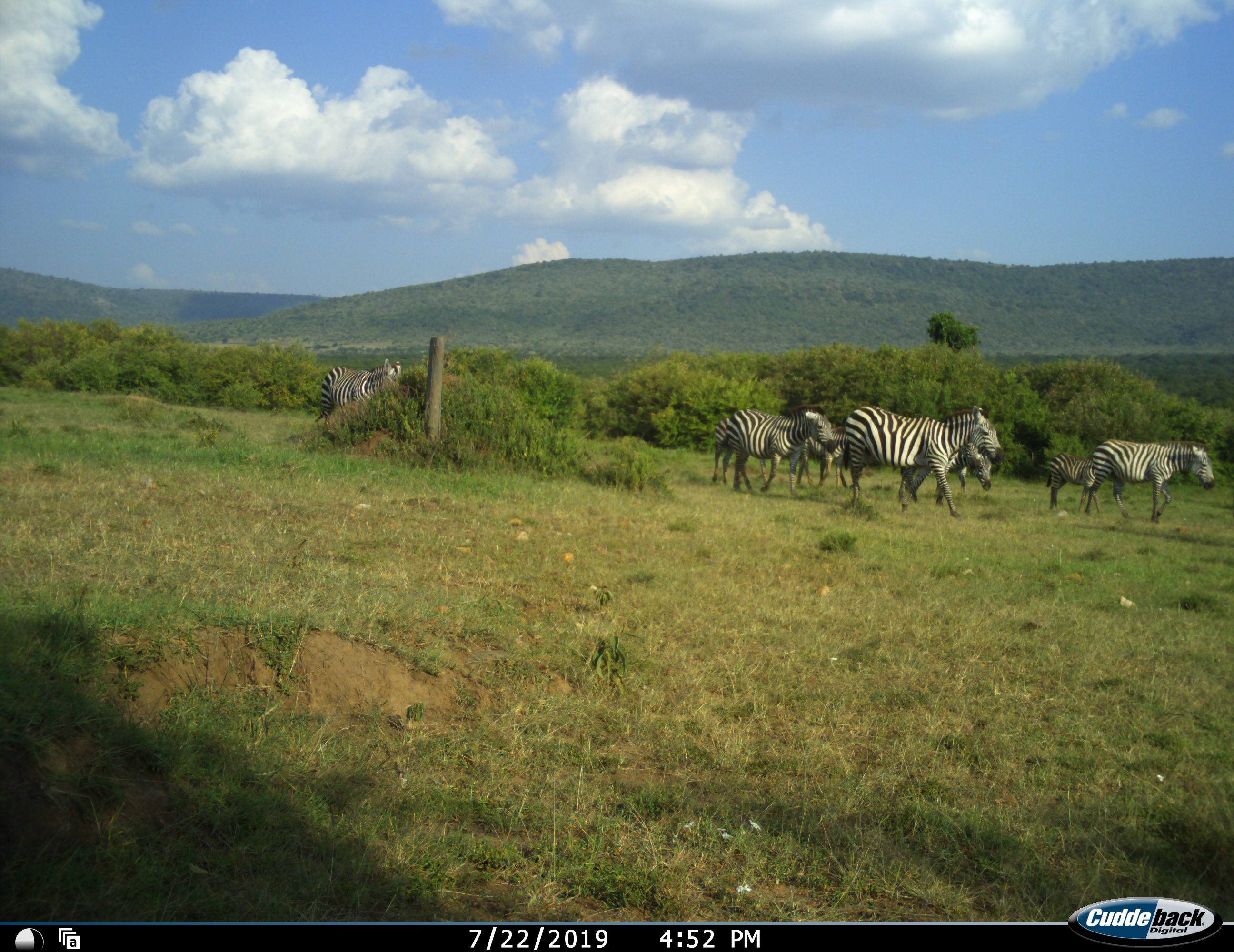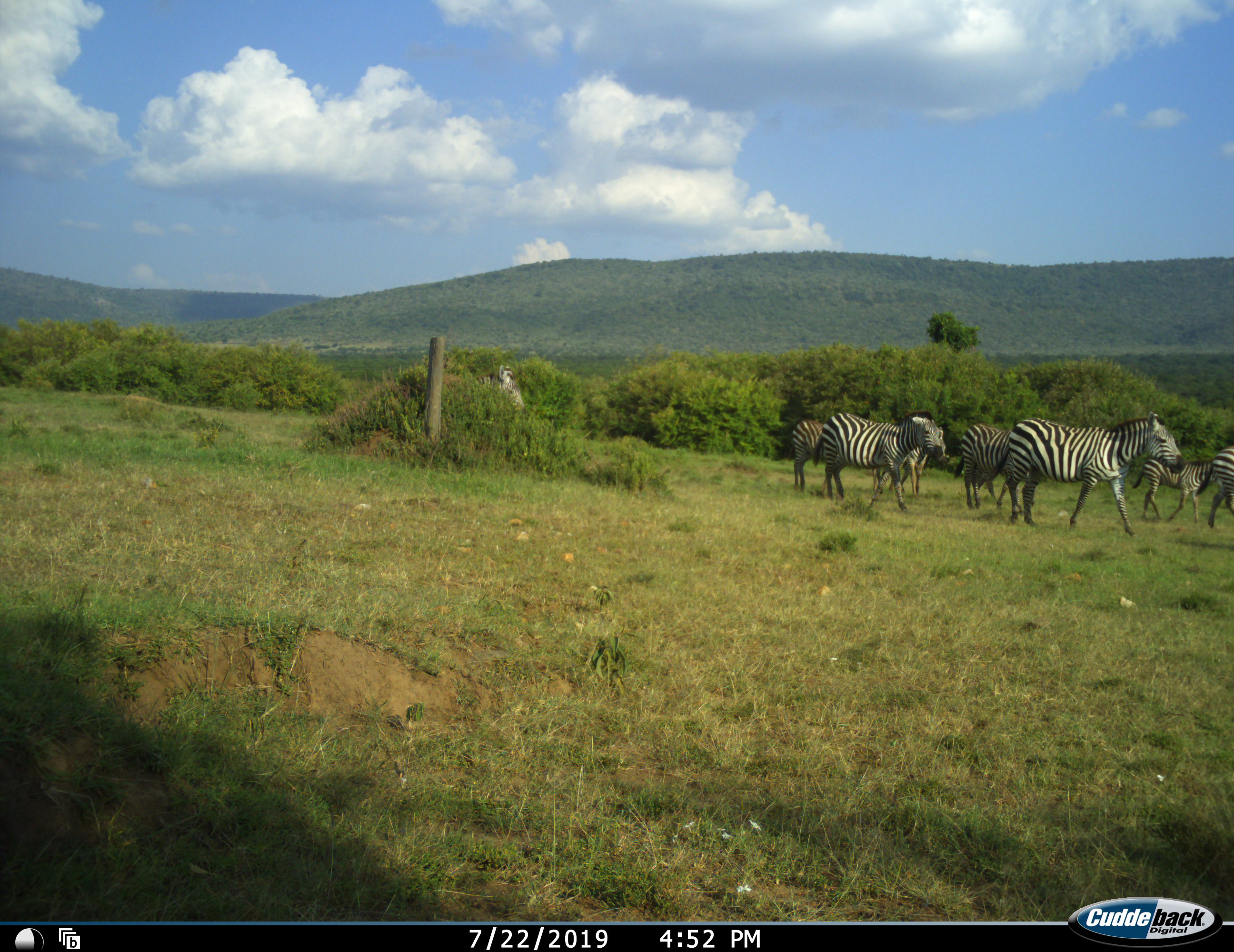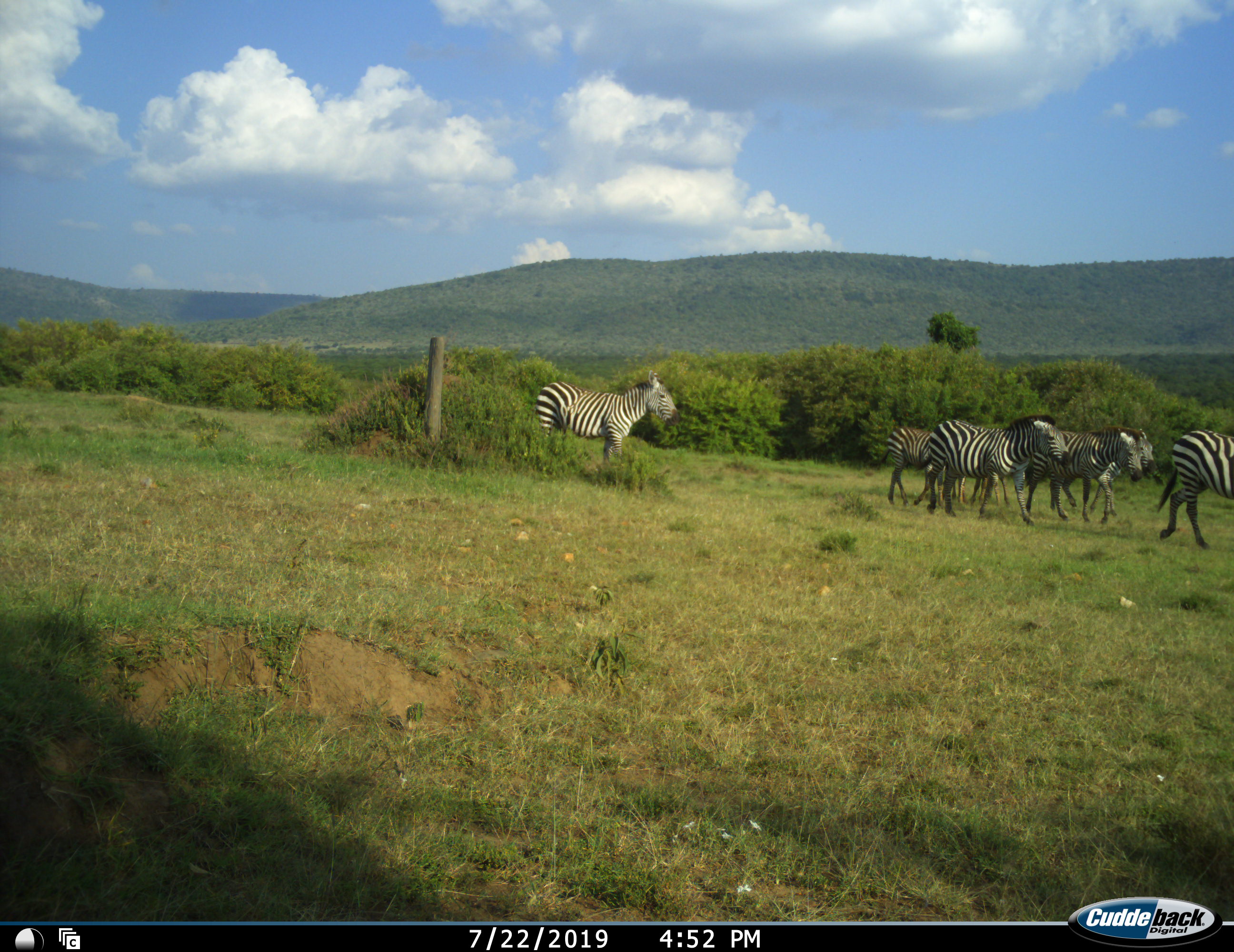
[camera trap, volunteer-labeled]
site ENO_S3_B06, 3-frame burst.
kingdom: Animalia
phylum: Chordata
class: Mammalia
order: Perissodactyla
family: Equidae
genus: Equus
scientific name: Equus quagga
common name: plains zebra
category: zebraplains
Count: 8.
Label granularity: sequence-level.